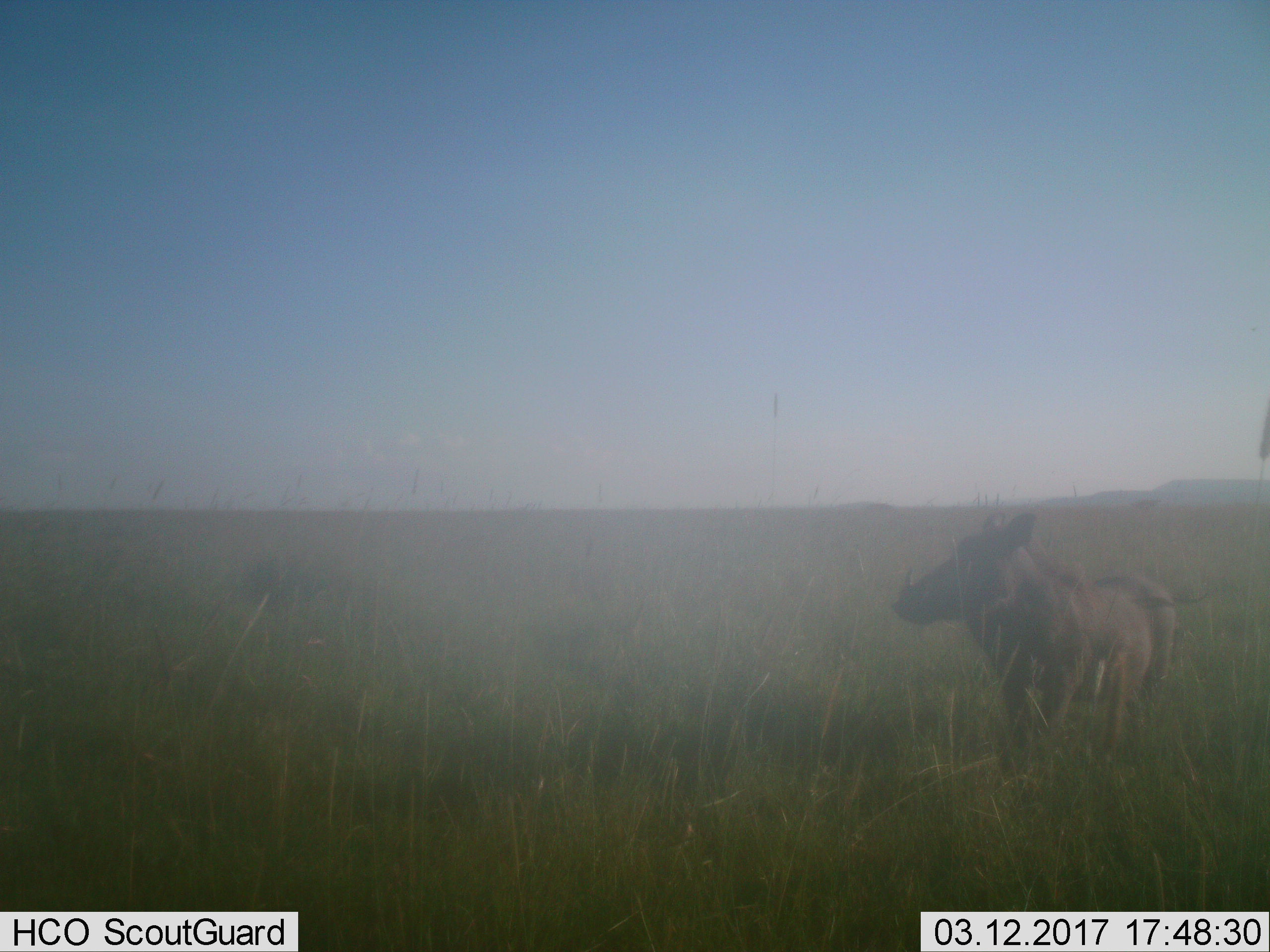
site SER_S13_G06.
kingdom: Animalia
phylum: Chordata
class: Mammalia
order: Artiodactyla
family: Suidae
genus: Phacochoerus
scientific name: Phacochoerus africanus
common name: warthog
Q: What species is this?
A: Warthog (Phacochoerus africanus).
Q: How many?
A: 1.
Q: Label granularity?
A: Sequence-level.